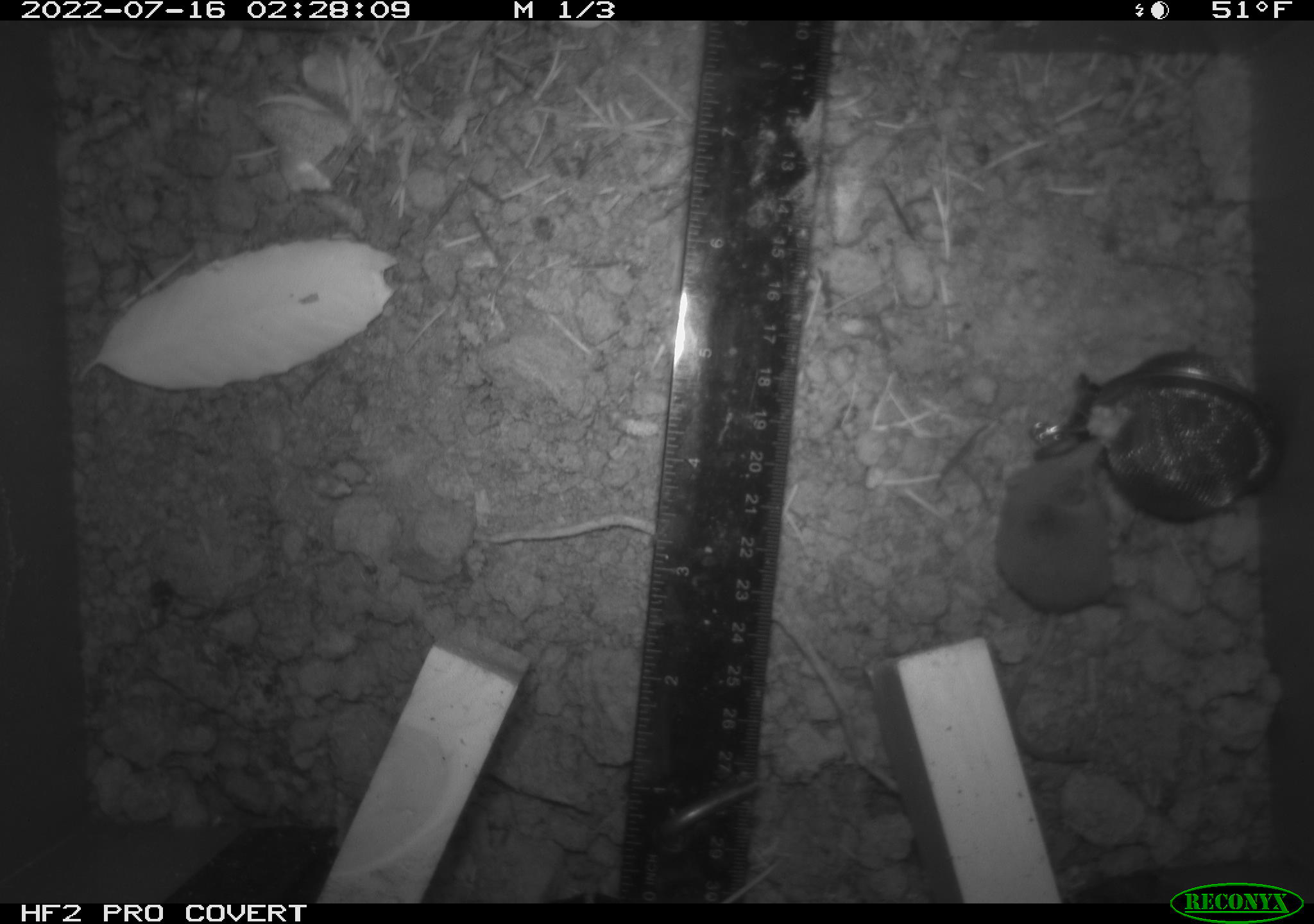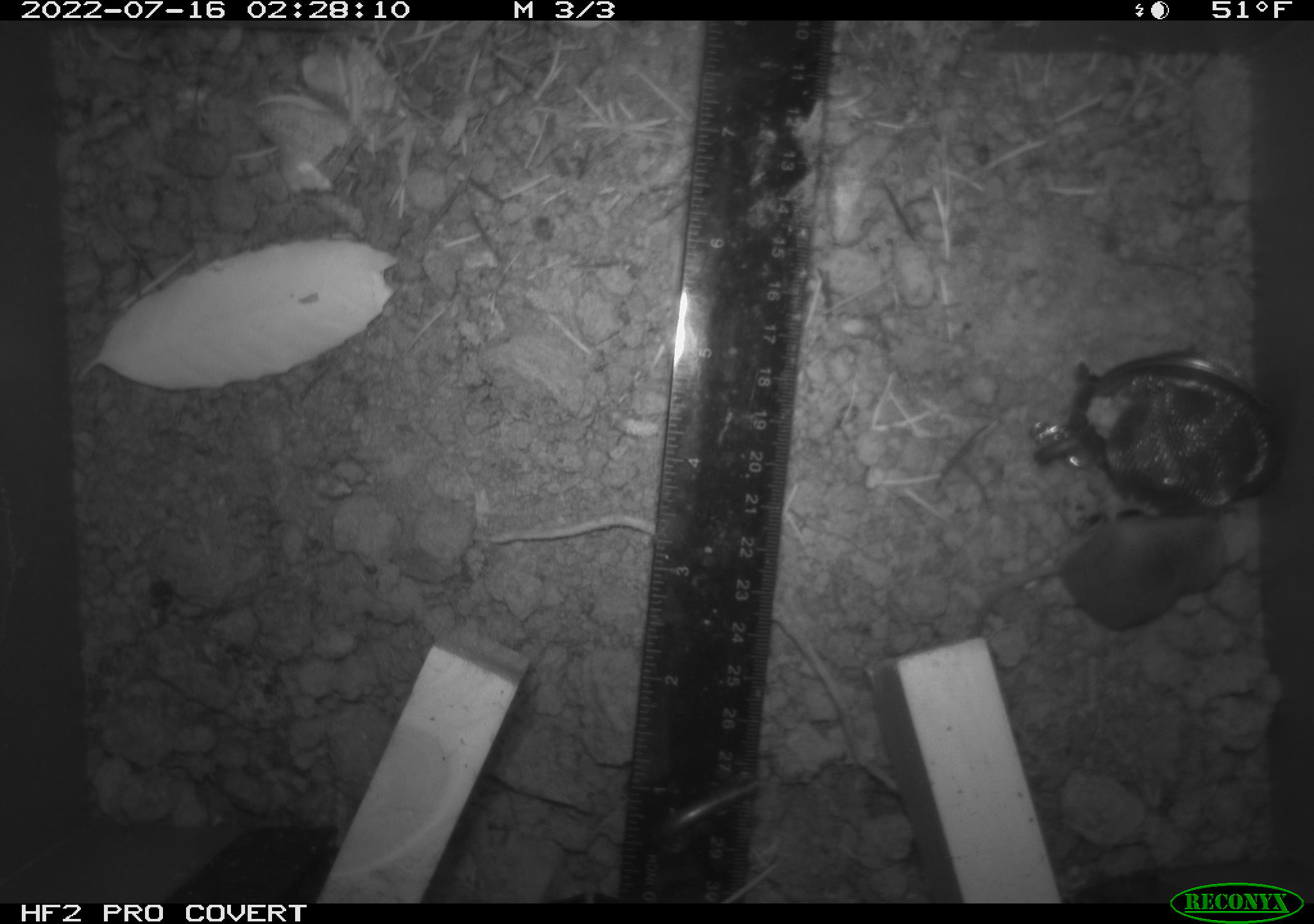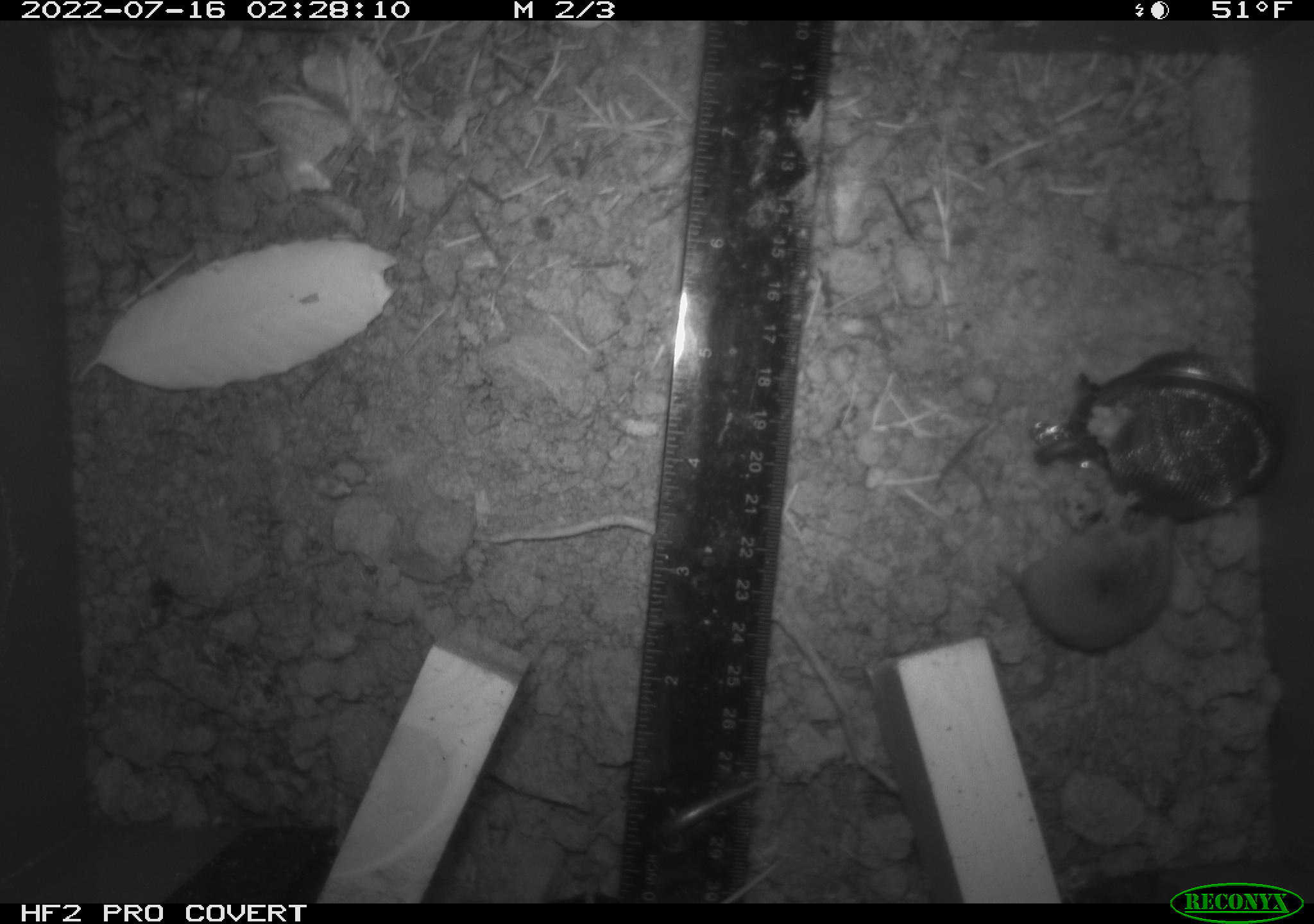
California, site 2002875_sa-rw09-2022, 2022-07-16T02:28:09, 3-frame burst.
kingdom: Animalia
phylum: Chordata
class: Mammalia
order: Eulipotyphla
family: Soricidae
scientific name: Soricidae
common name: shrews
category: soricidae family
Soricidae family (shrews) (Soricidae).